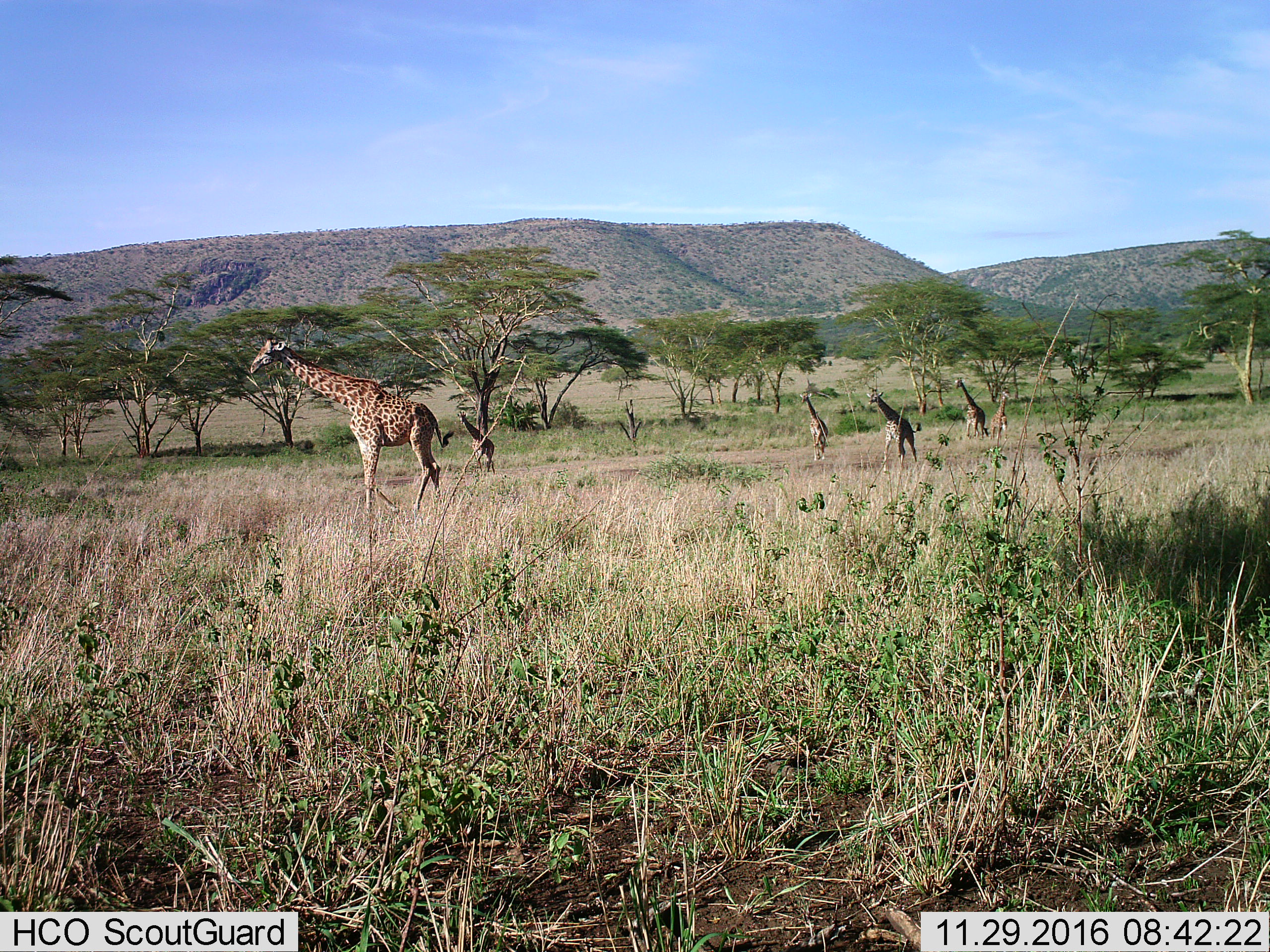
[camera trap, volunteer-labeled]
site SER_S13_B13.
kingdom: Animalia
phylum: Chordata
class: Mammalia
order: Artiodactyla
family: Giraffidae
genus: Giraffa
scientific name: Giraffa camelopardalis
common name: giraffe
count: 6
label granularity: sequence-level